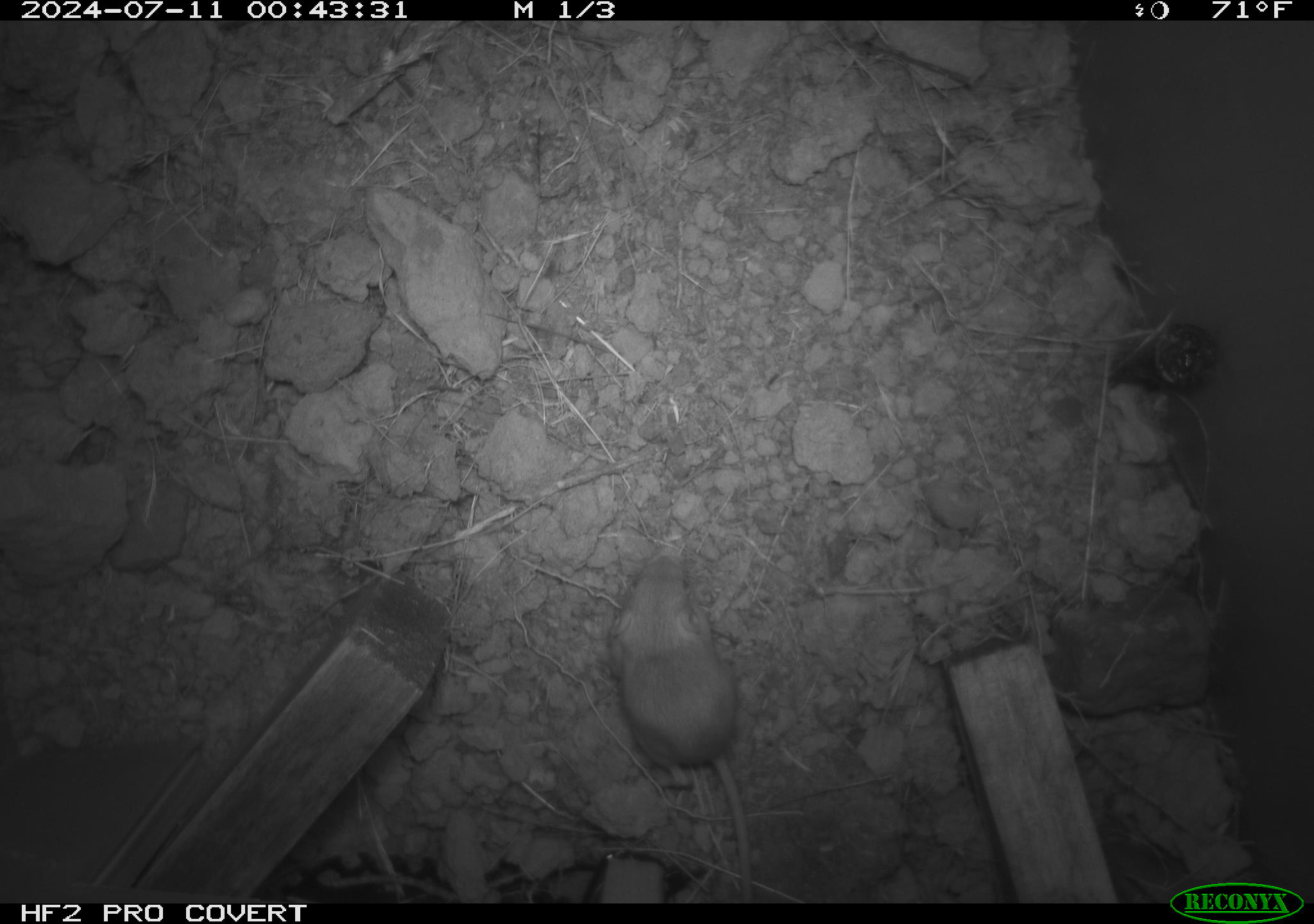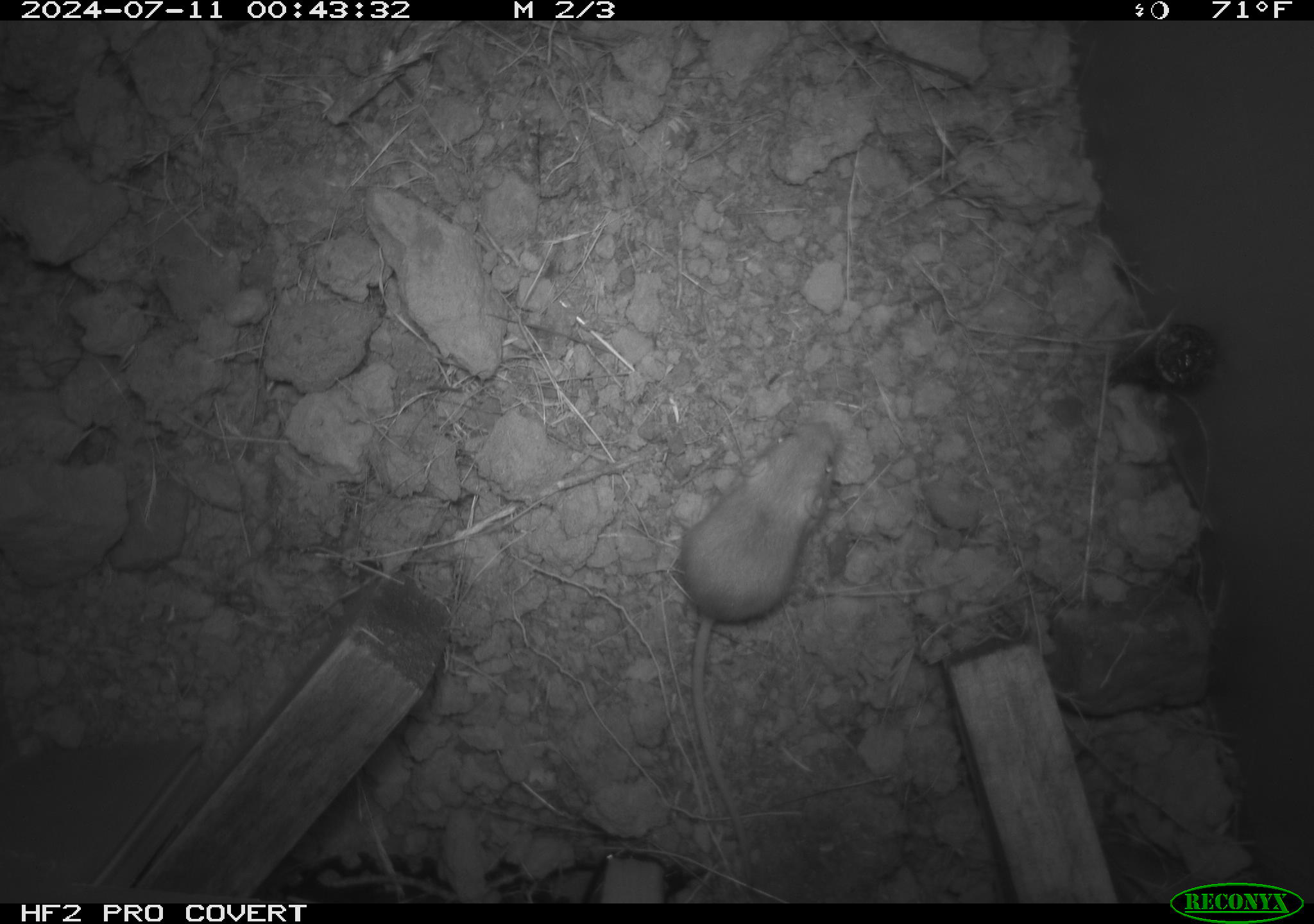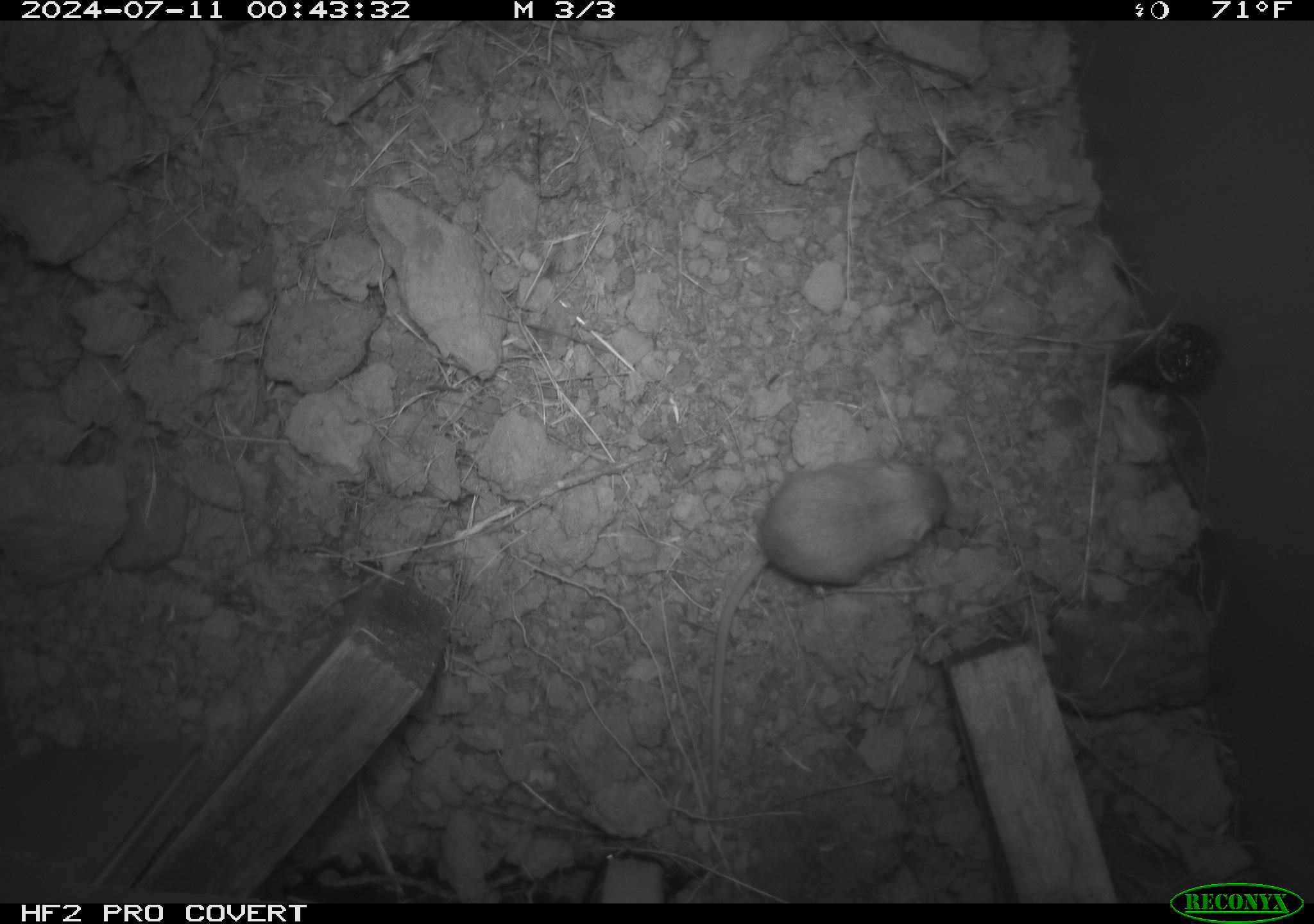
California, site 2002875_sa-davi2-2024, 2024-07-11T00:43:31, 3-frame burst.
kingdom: Animalia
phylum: Chordata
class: Mammalia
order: Rodentia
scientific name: Rodentia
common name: mouse species